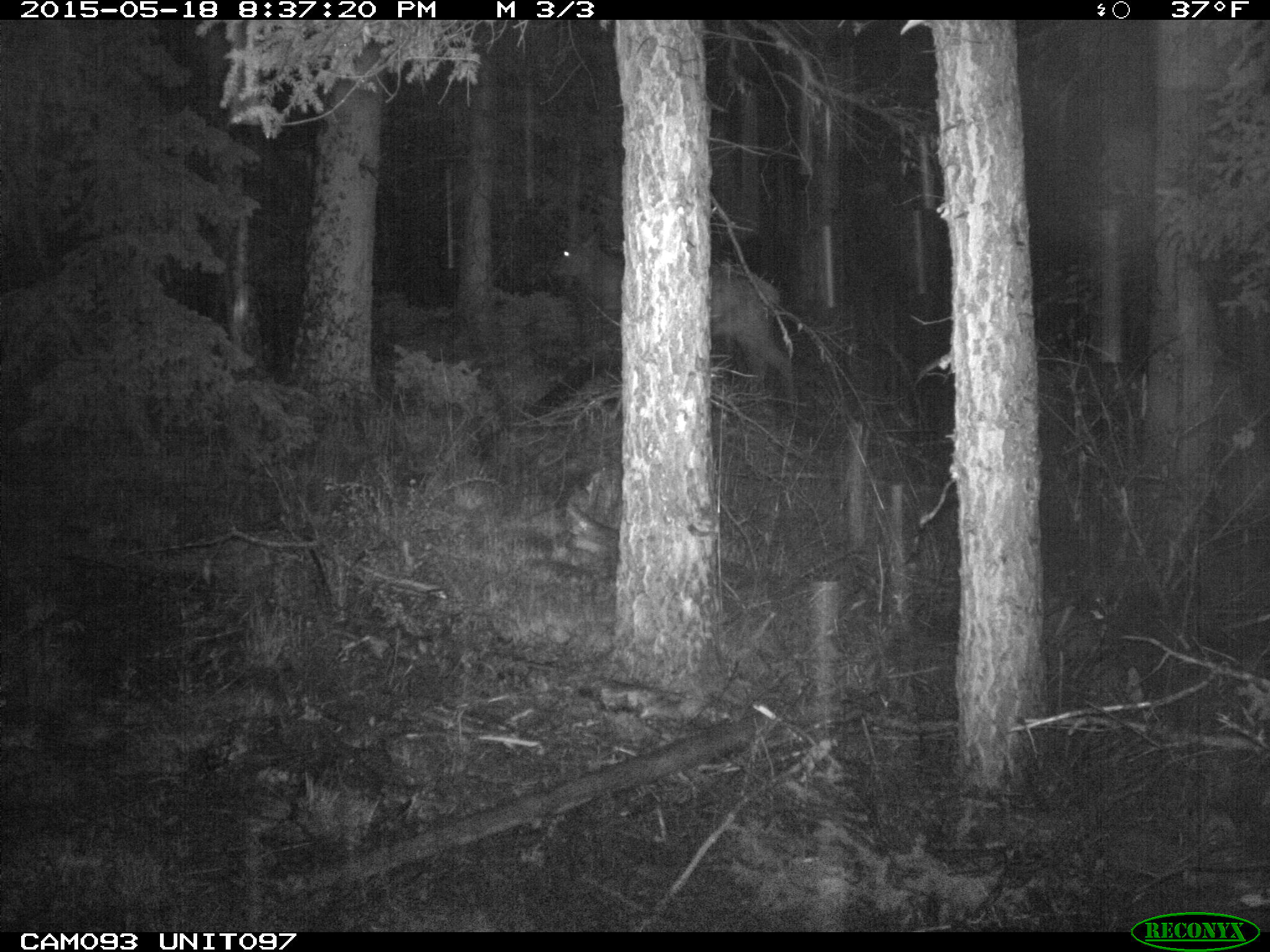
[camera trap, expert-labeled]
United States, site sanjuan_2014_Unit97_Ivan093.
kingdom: Animalia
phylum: Chordata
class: Mammalia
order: Artiodactyla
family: Cervidae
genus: Cervus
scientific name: Cervus elaphus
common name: red deer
Cervus elaphus (red deer).